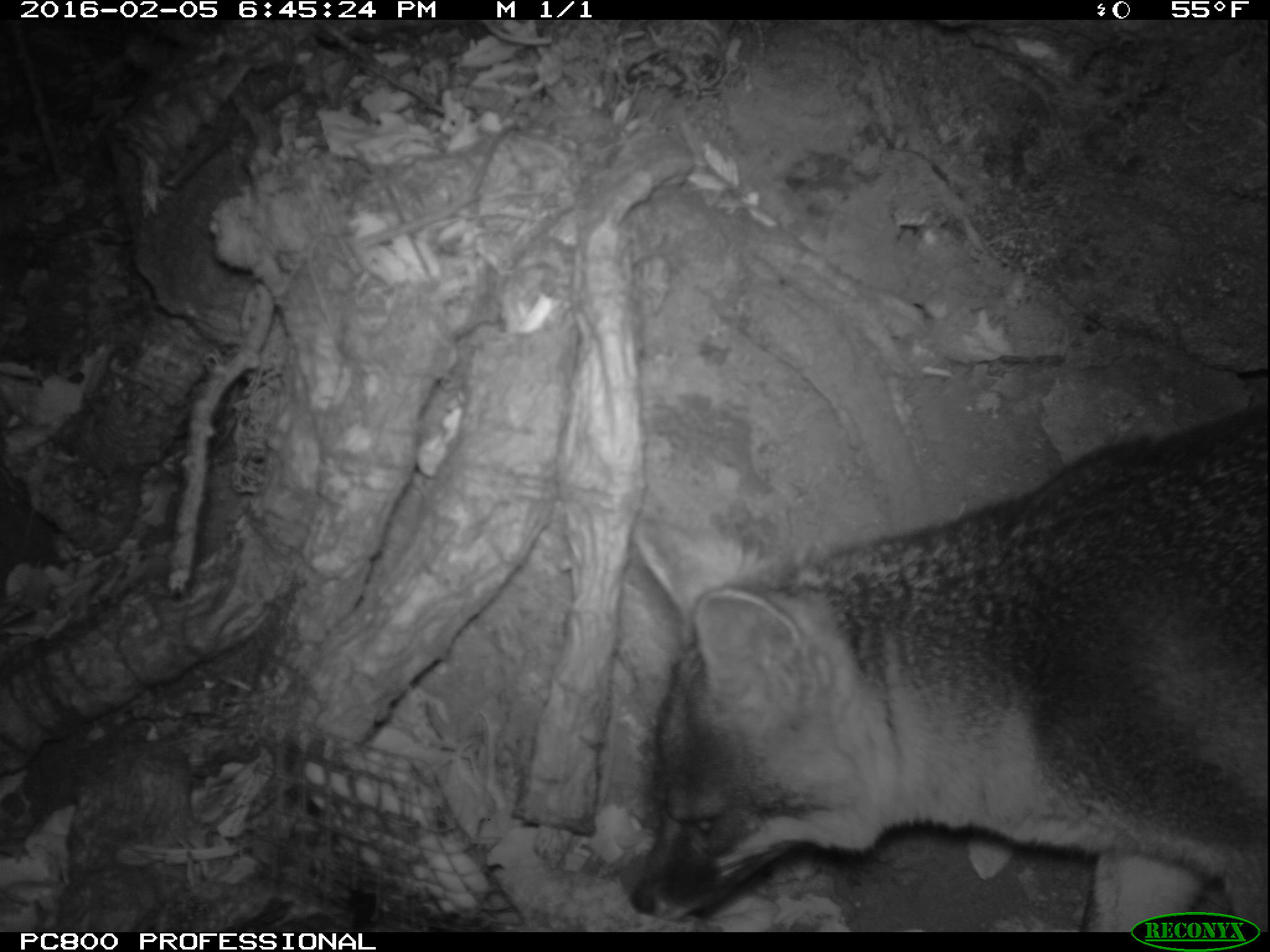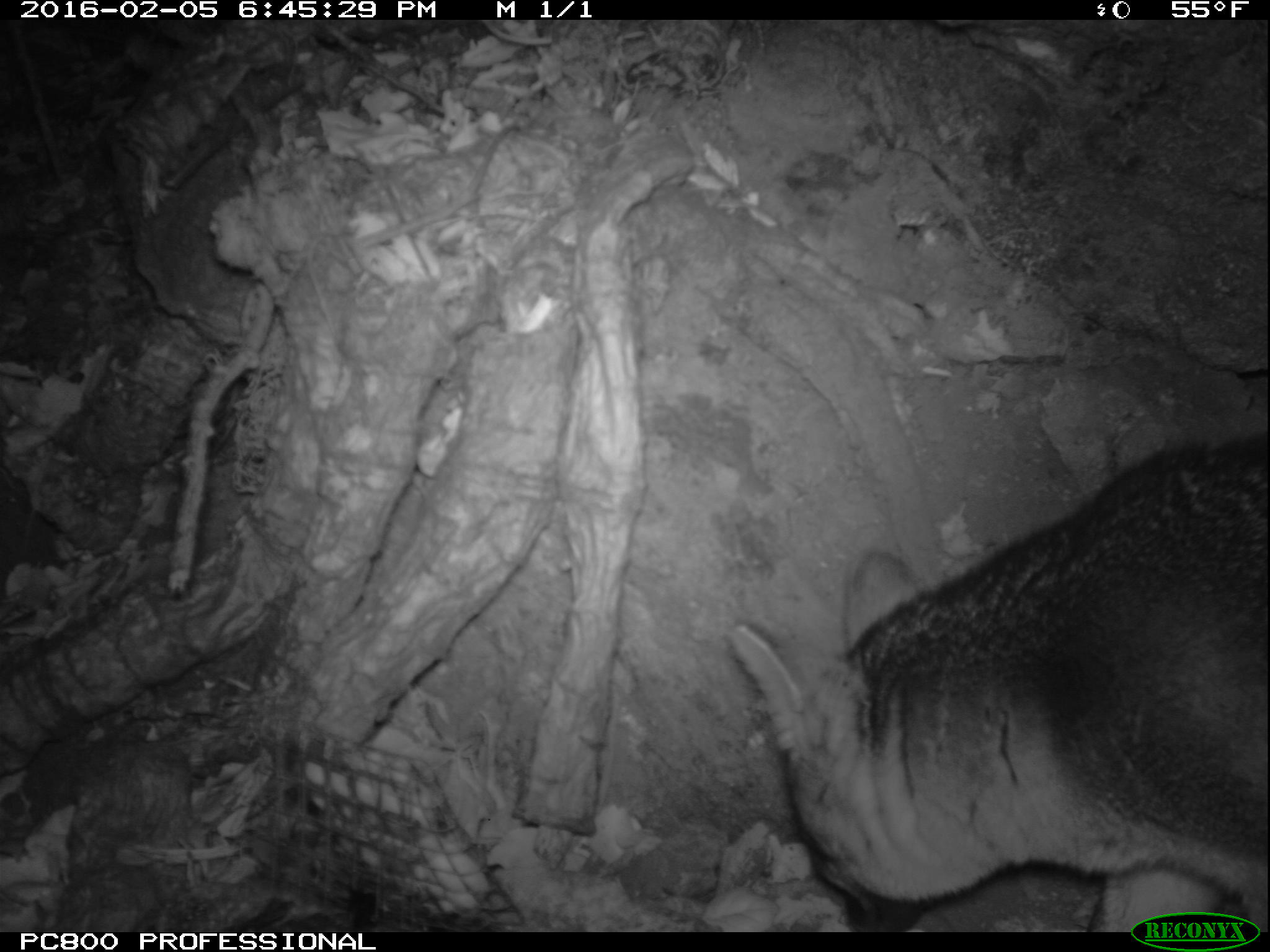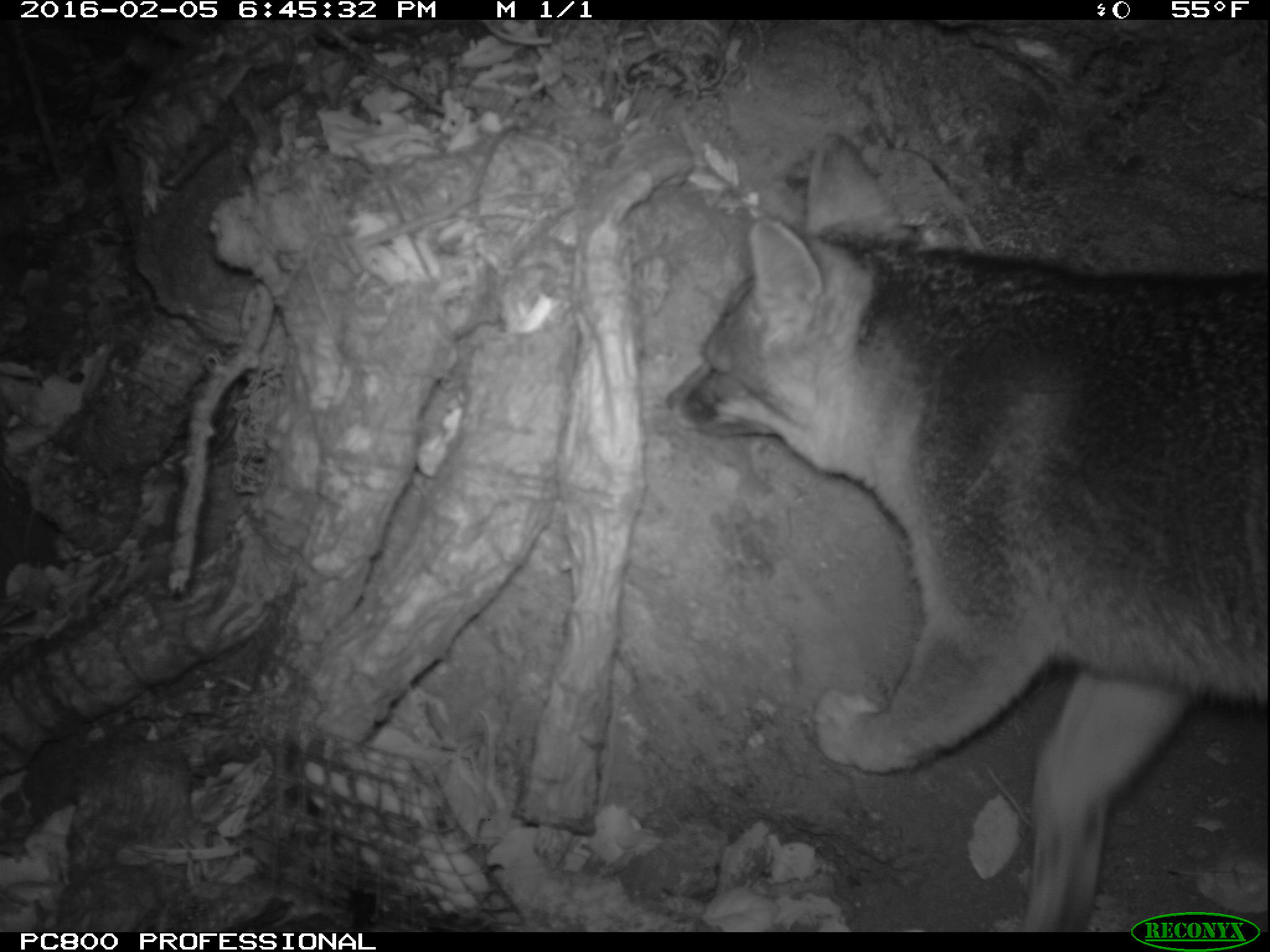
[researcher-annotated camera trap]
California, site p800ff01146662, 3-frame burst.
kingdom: Animalia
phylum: Chordata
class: Mammalia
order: Carnivora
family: Canidae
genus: Urocyon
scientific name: Urocyon littoralis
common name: island fox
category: fox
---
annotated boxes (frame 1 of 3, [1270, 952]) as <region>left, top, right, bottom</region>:
fox: <region>627, 407, 1269, 929</region>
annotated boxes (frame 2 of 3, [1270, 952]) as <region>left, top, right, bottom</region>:
fox: <region>728, 424, 1269, 932</region>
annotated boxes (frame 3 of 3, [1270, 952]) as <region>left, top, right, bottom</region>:
fox: <region>664, 130, 1268, 932</region>